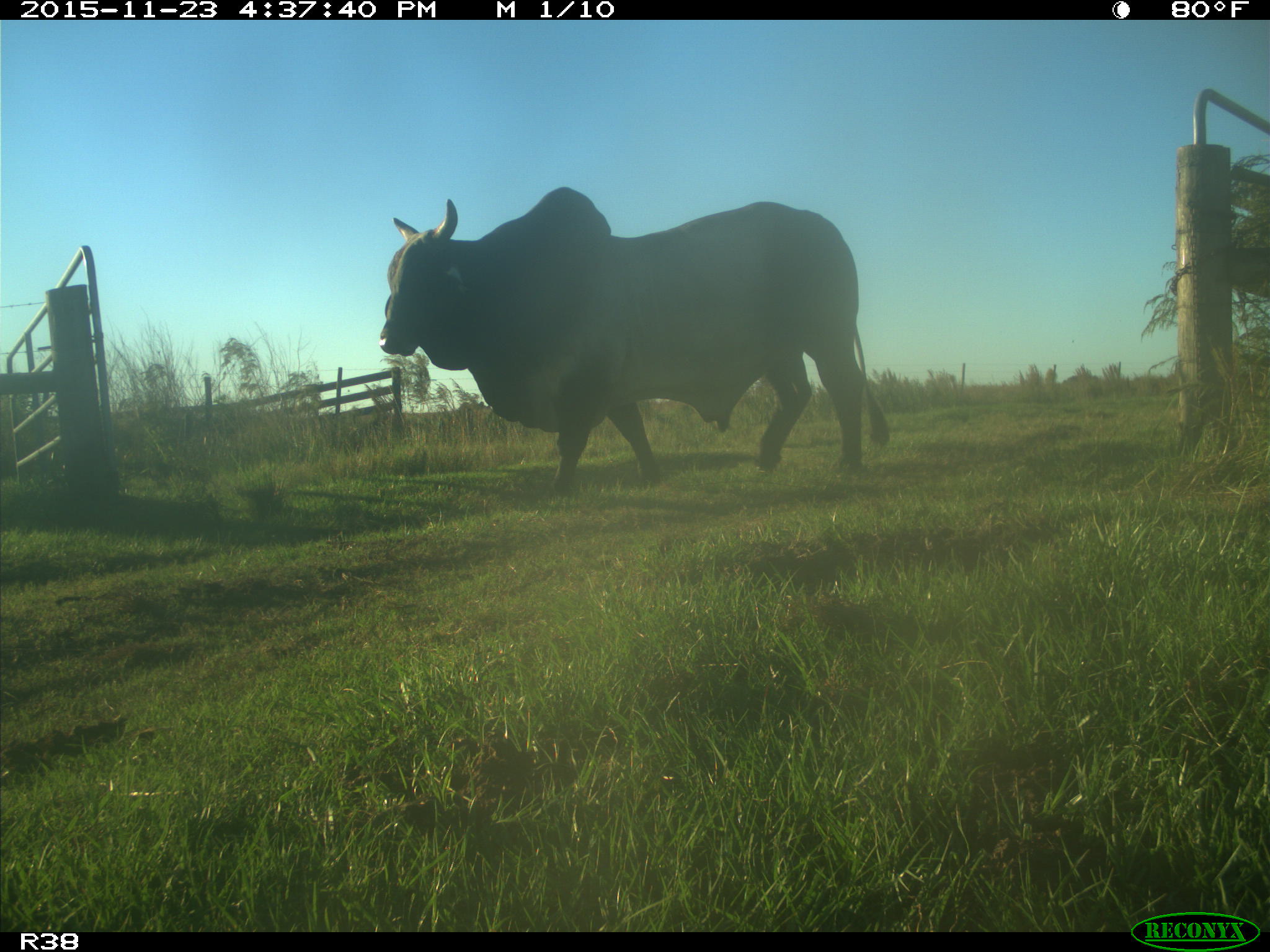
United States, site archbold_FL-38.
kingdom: Animalia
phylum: Chordata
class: Mammalia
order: Artiodactyla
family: Bovidae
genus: Bos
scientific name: Bos taurus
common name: domestic cow